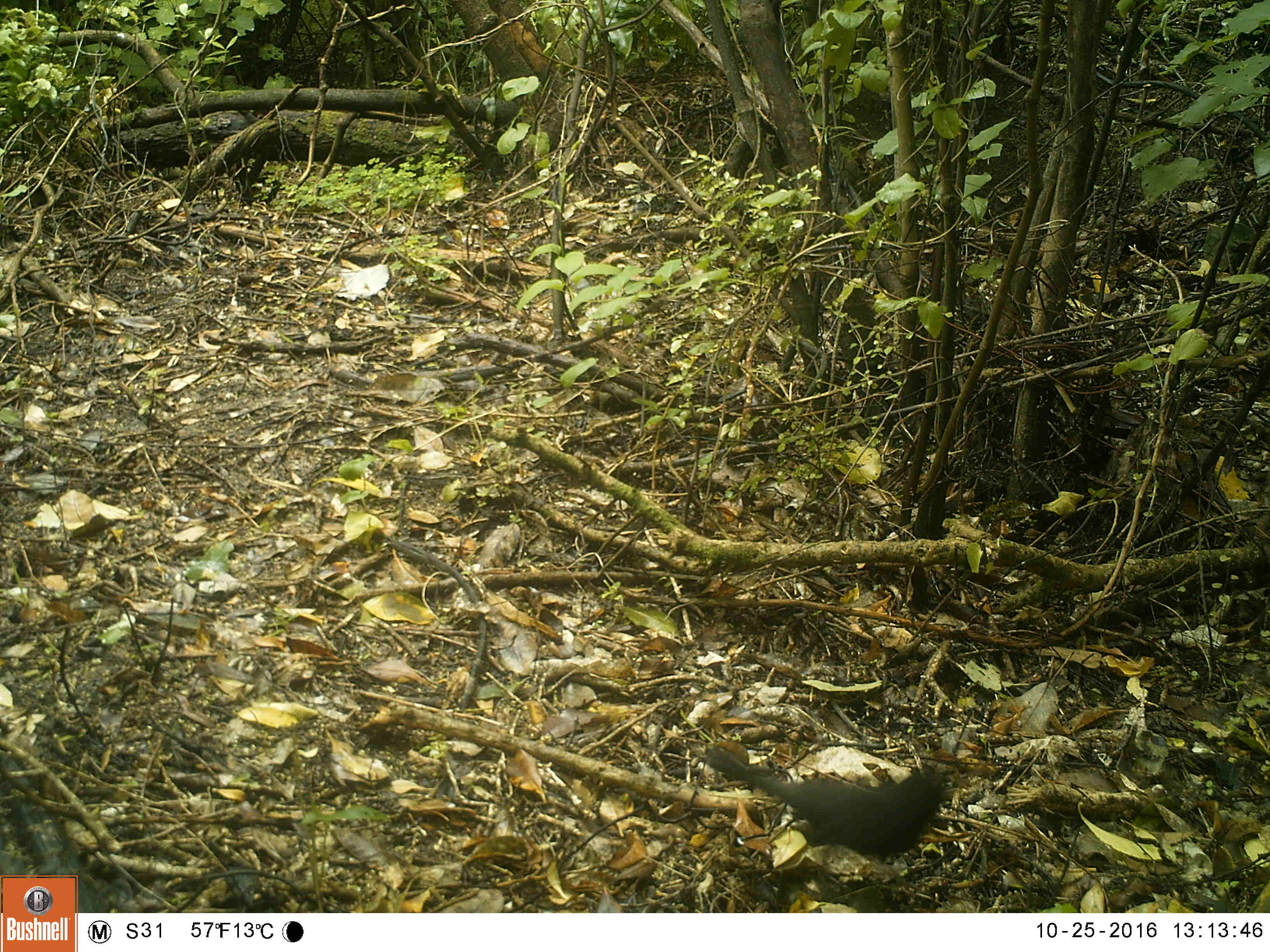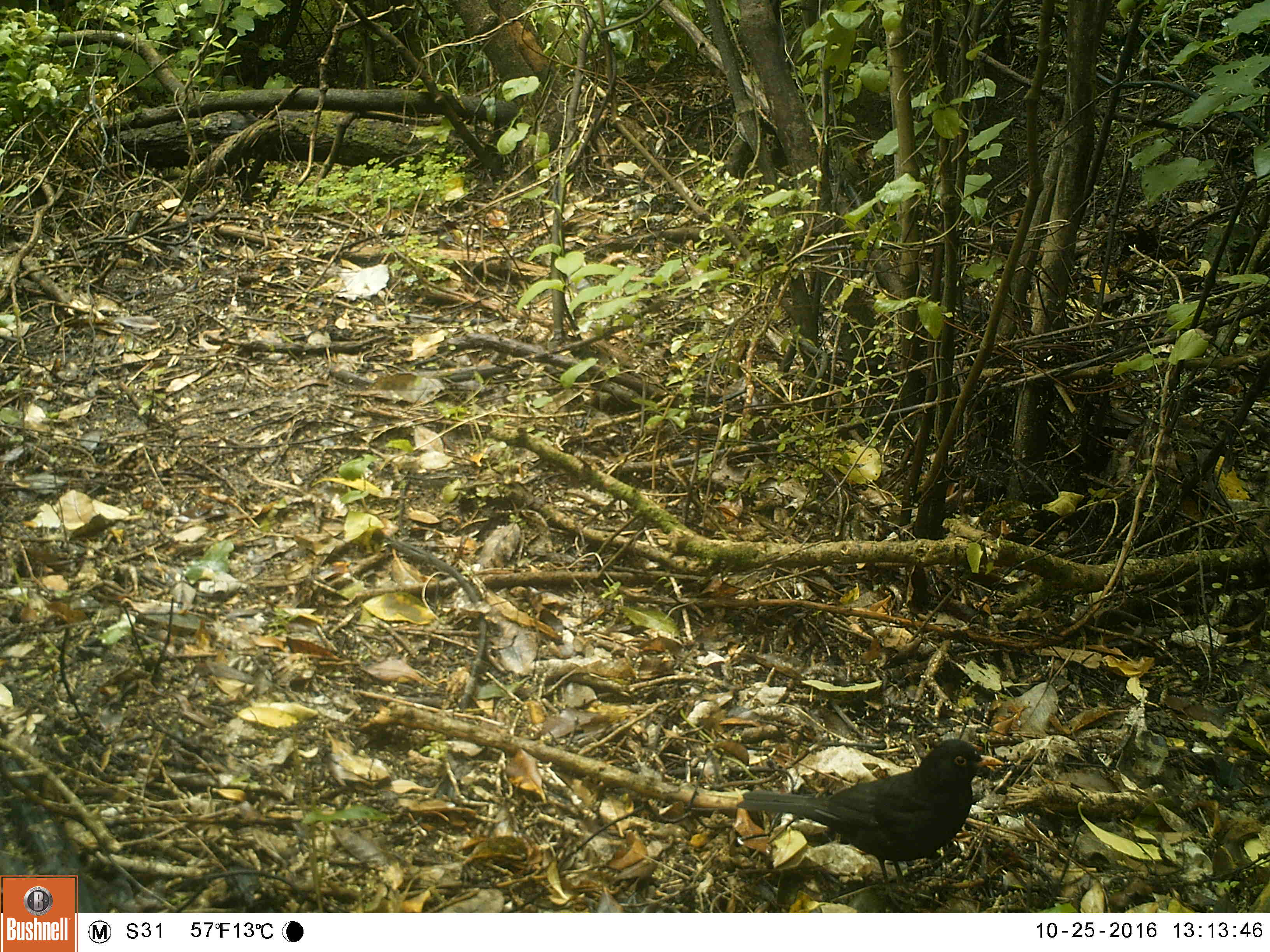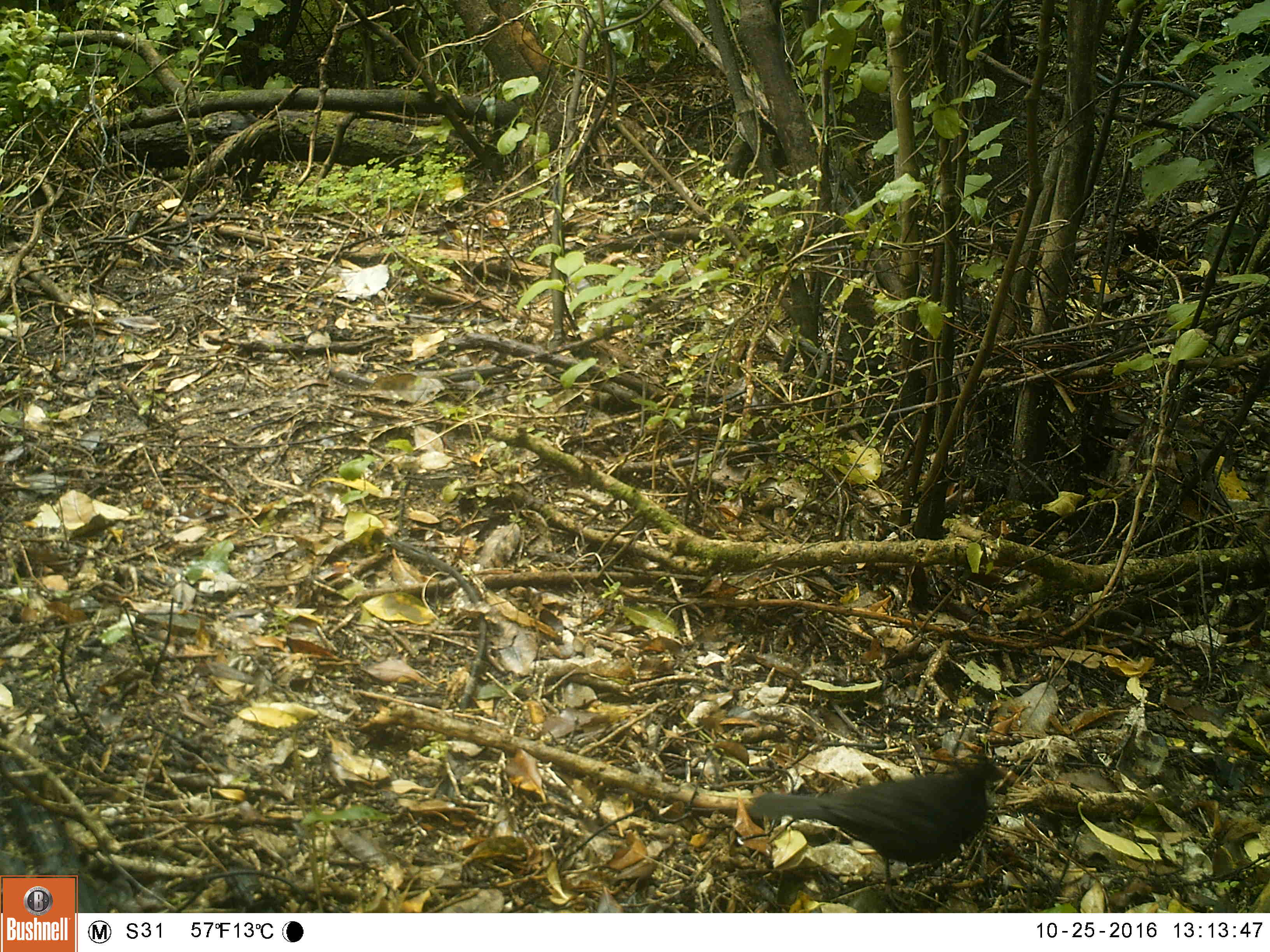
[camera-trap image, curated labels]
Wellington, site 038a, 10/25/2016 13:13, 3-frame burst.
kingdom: Animalia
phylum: Chordata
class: Aves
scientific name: Aves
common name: bird